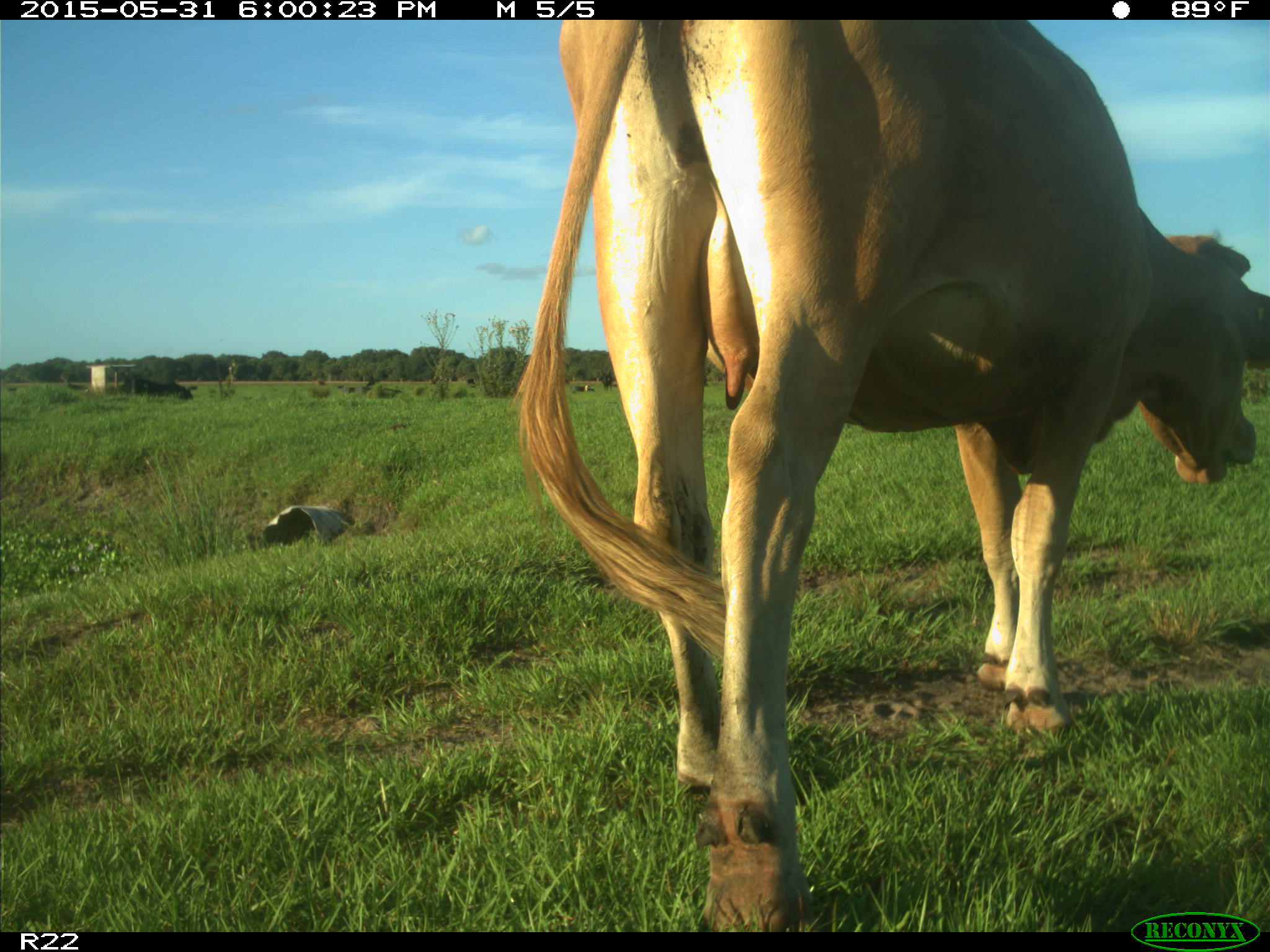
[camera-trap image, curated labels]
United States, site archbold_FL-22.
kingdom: Animalia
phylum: Chordata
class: Mammalia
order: Artiodactyla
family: Bovidae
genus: Bos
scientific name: Bos taurus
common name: domestic cow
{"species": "Bos taurus (domestic cow)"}